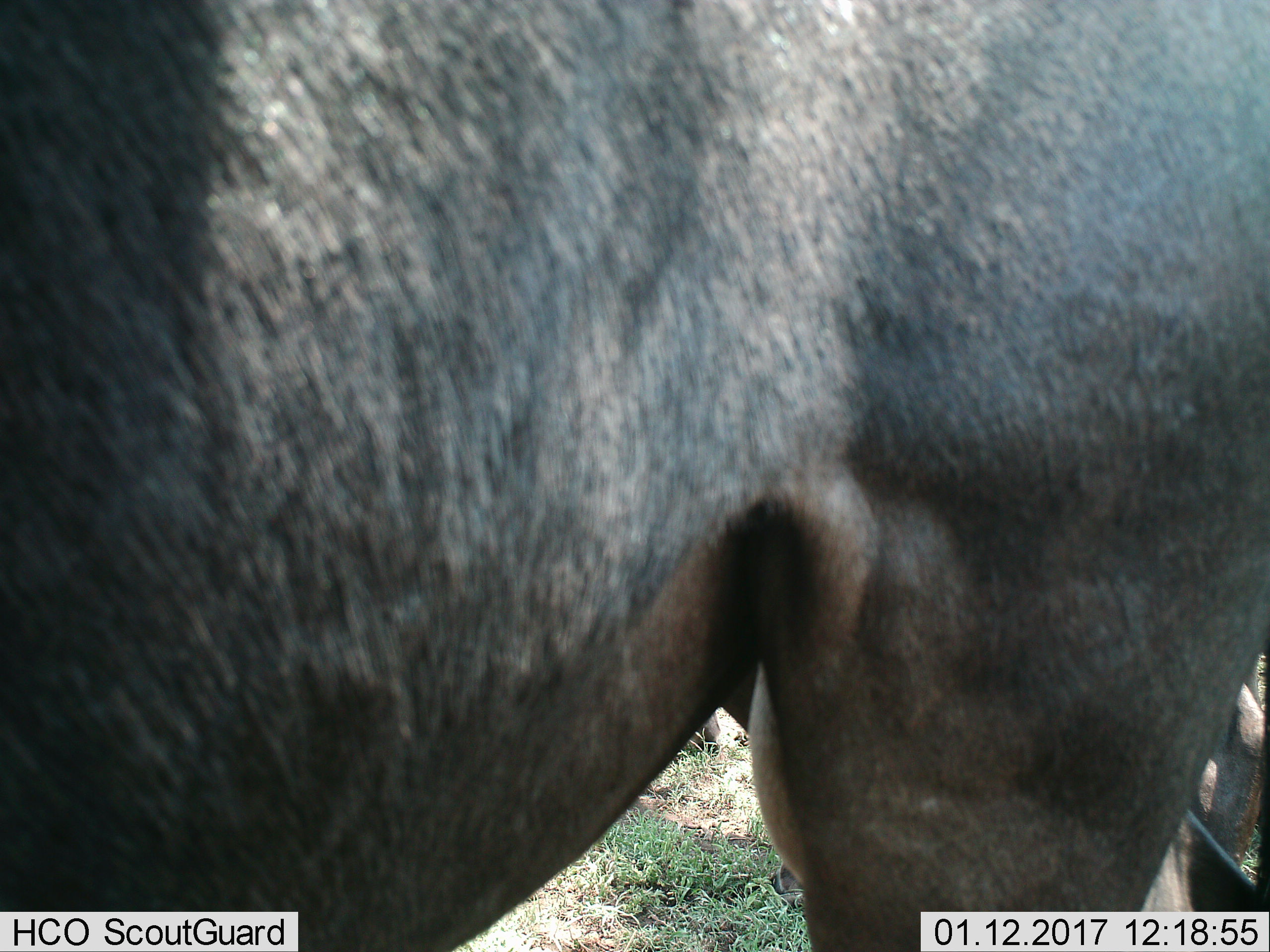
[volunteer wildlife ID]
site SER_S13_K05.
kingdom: Animalia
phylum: Chordata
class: Mammalia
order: Artiodactyla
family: Bovidae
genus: Connochaetes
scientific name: Connochaetes taurinus taurinus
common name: blue wildebeest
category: wildebeestblue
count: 1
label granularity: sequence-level